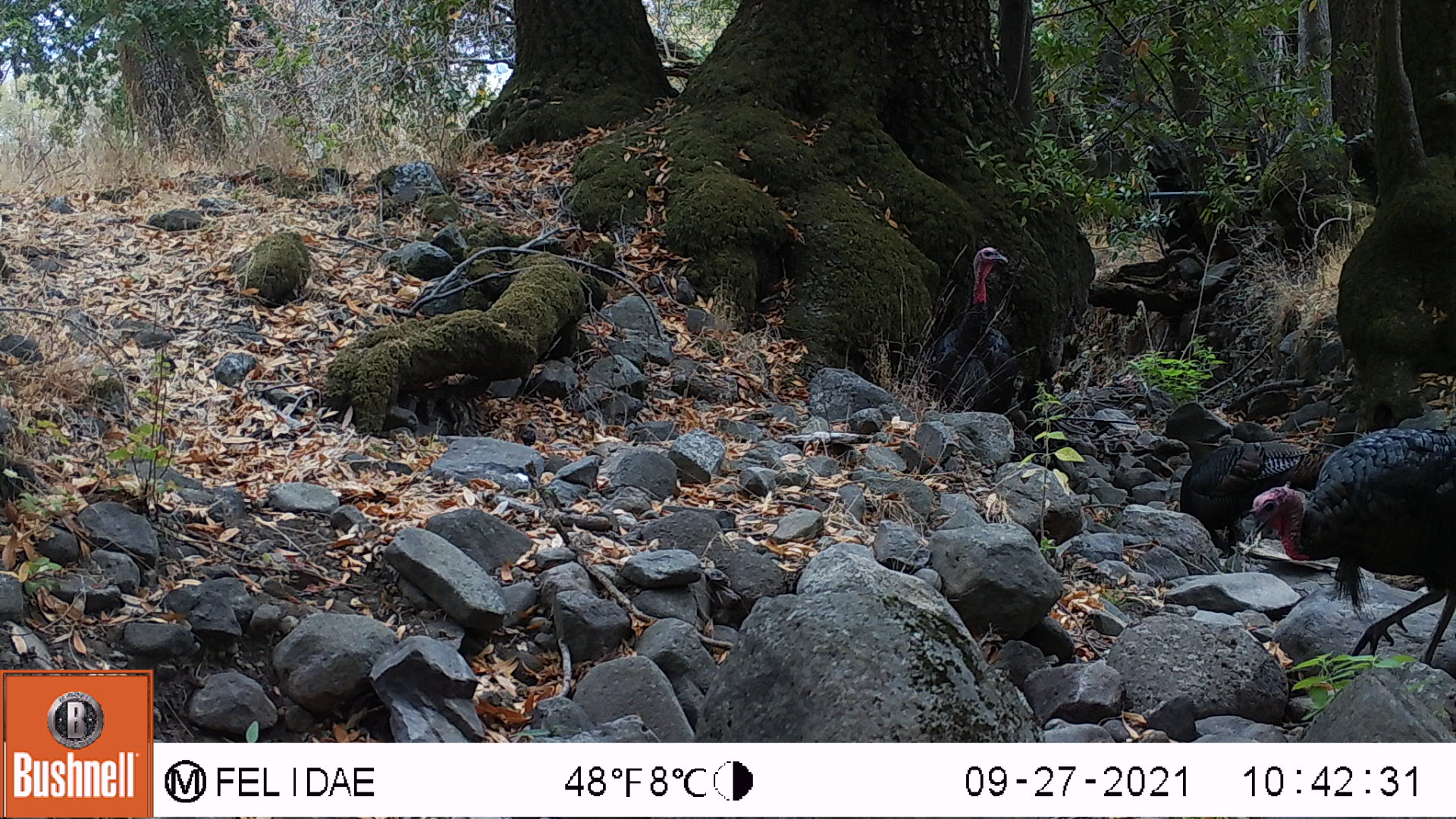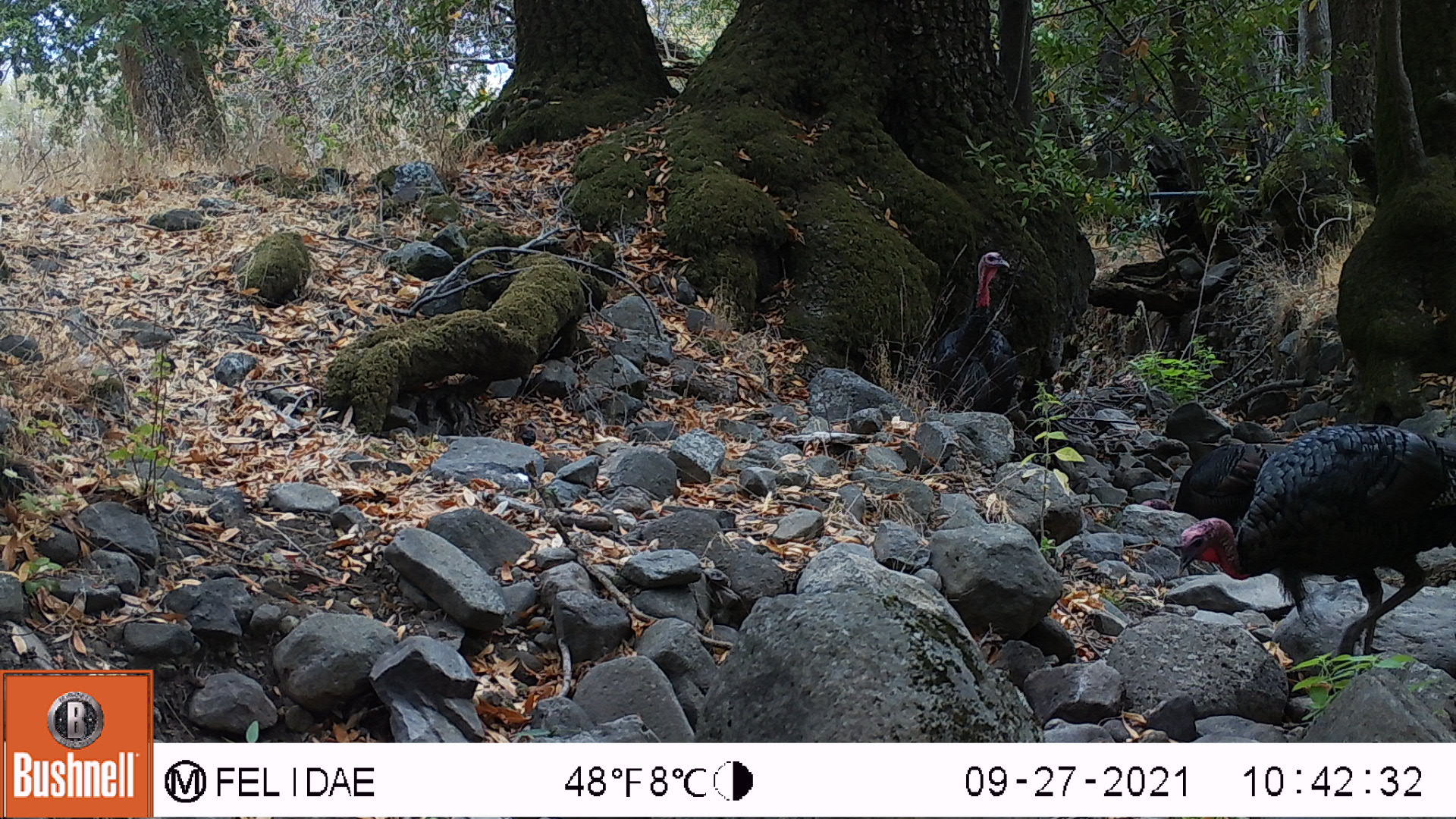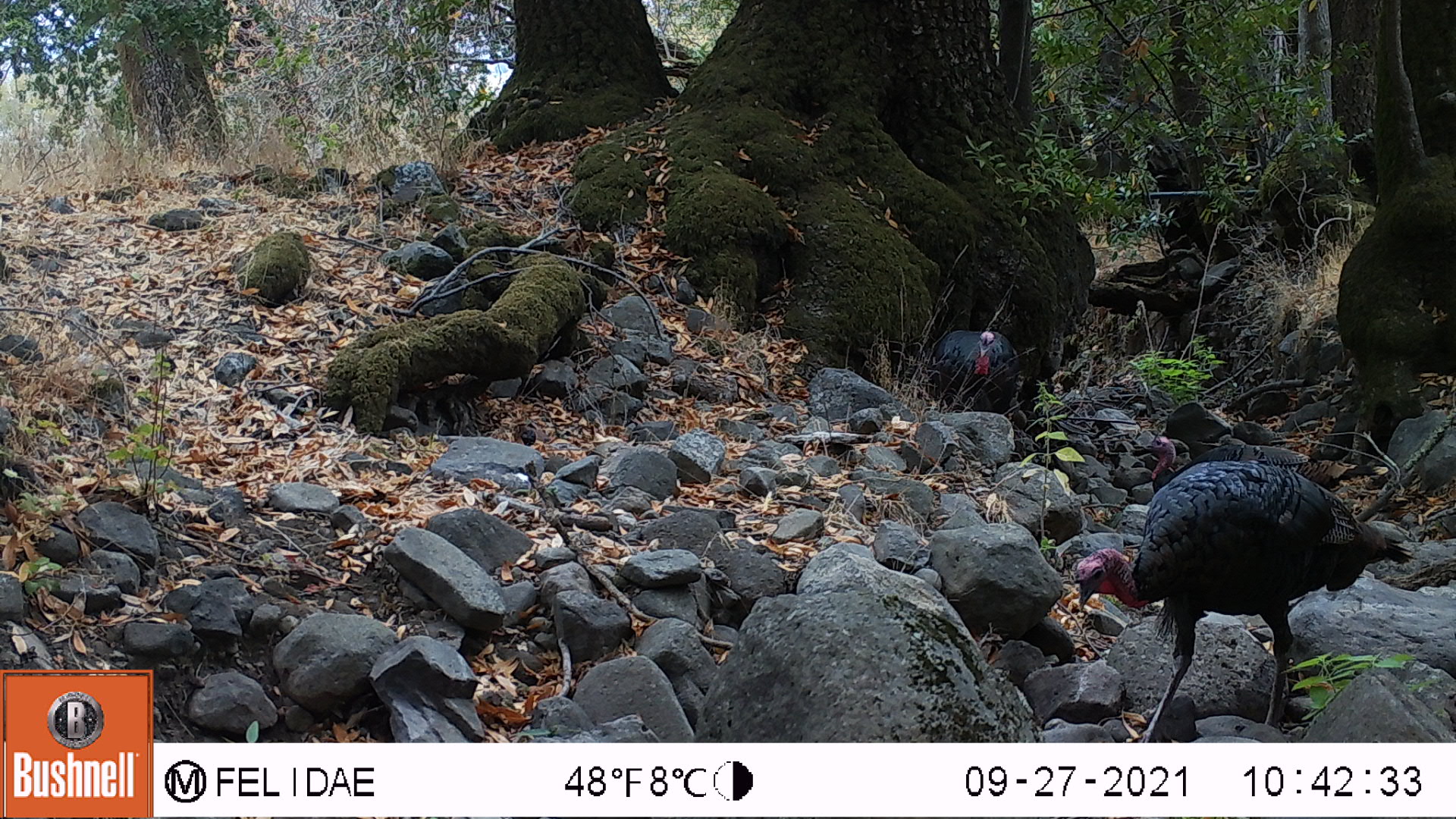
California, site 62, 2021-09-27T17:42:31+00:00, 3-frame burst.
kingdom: Animalia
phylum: Chordata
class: Aves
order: Galliformes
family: Phasianidae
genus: Meleagris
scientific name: Meleagris gallopavo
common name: turkey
Turkey (Meleagris gallopavo).